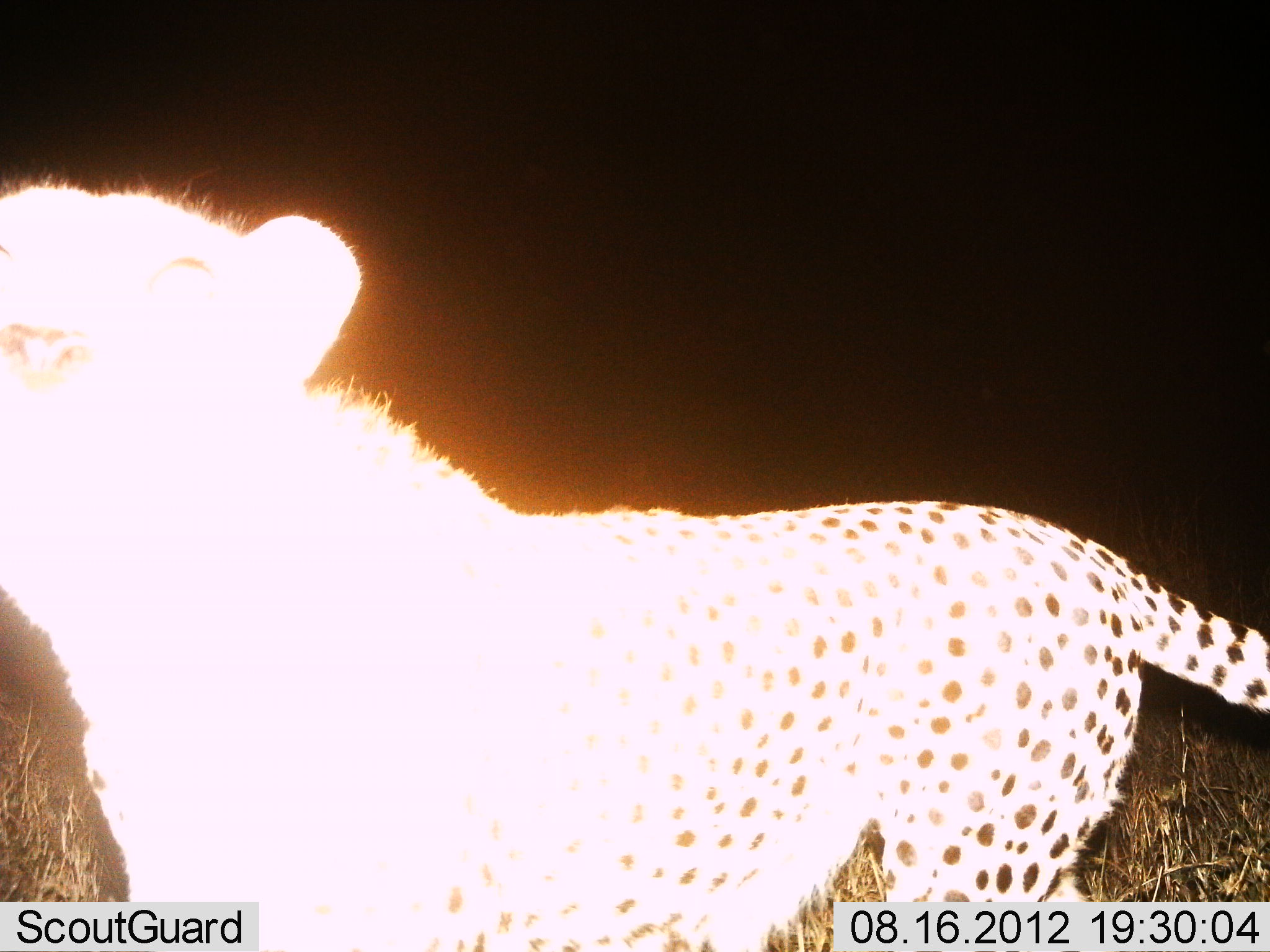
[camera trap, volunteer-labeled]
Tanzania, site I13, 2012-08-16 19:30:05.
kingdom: Animalia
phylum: Chordata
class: Mammalia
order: Carnivora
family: Felidae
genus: Acinonyx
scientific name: Acinonyx jubatus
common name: cheetah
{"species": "cheetah (Acinonyx jubatus)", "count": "1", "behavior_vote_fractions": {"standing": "90%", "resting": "0%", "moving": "10%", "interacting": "10%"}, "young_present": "0%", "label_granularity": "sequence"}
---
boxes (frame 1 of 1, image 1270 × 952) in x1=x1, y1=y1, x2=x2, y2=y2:
animal: x1=0, y1=170, x2=1269, y2=952